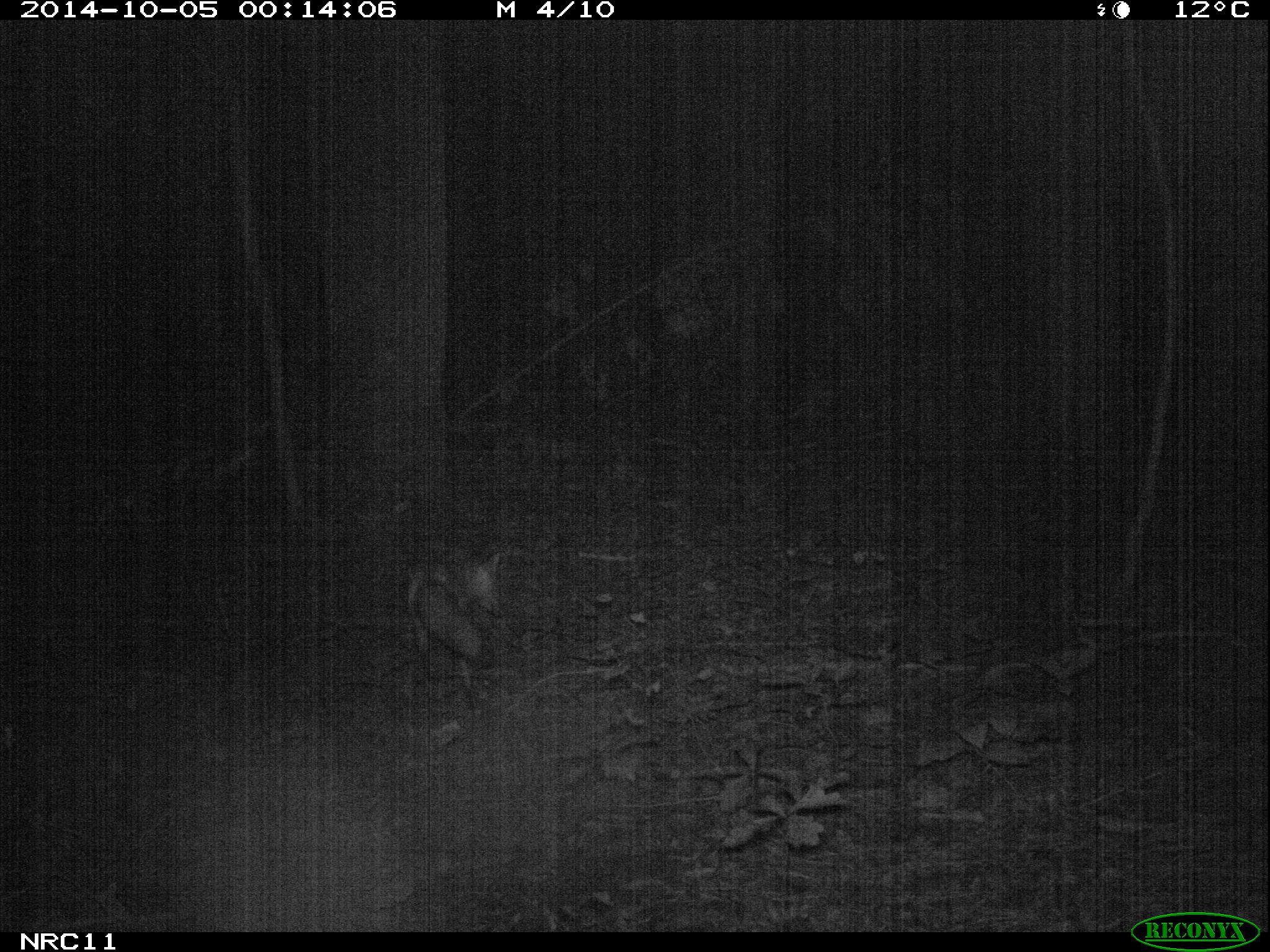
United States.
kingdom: Animalia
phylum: Chordata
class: Mammalia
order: Carnivora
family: Canidae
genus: Vulpes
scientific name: Vulpes vulpes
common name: red fox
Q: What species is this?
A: Red Fox (Vulpes vulpes).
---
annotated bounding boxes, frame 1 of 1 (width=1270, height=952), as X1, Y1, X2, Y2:
Red Fox: 398, 550, 507, 706